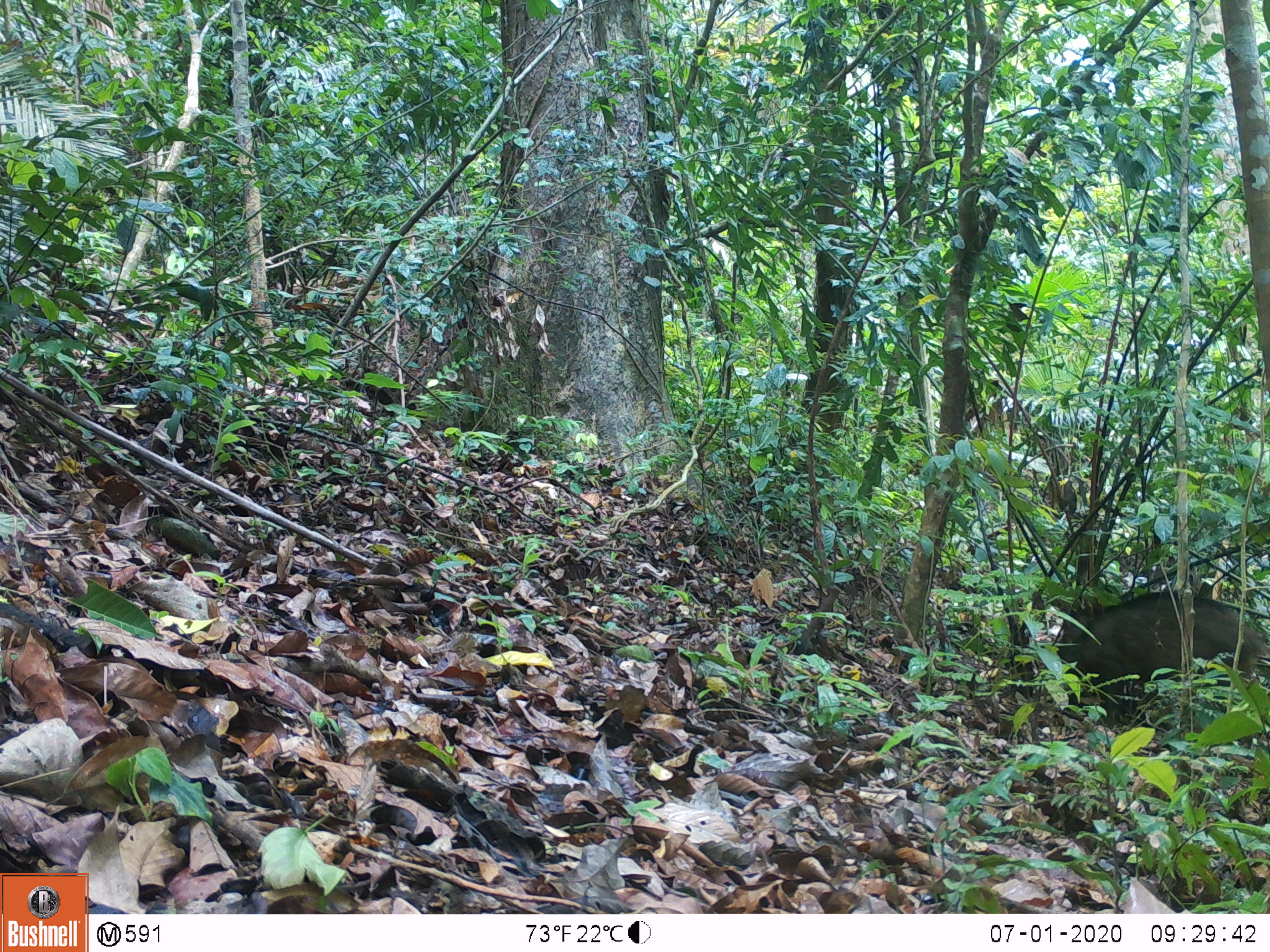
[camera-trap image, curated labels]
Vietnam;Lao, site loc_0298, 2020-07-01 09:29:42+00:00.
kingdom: Animalia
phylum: Chordata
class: Mammalia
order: Artiodactyla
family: Suidae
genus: Sus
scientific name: Sus scrofa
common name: eurasian wild pig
Eurasian wild pig (Sus scrofa). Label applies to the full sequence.